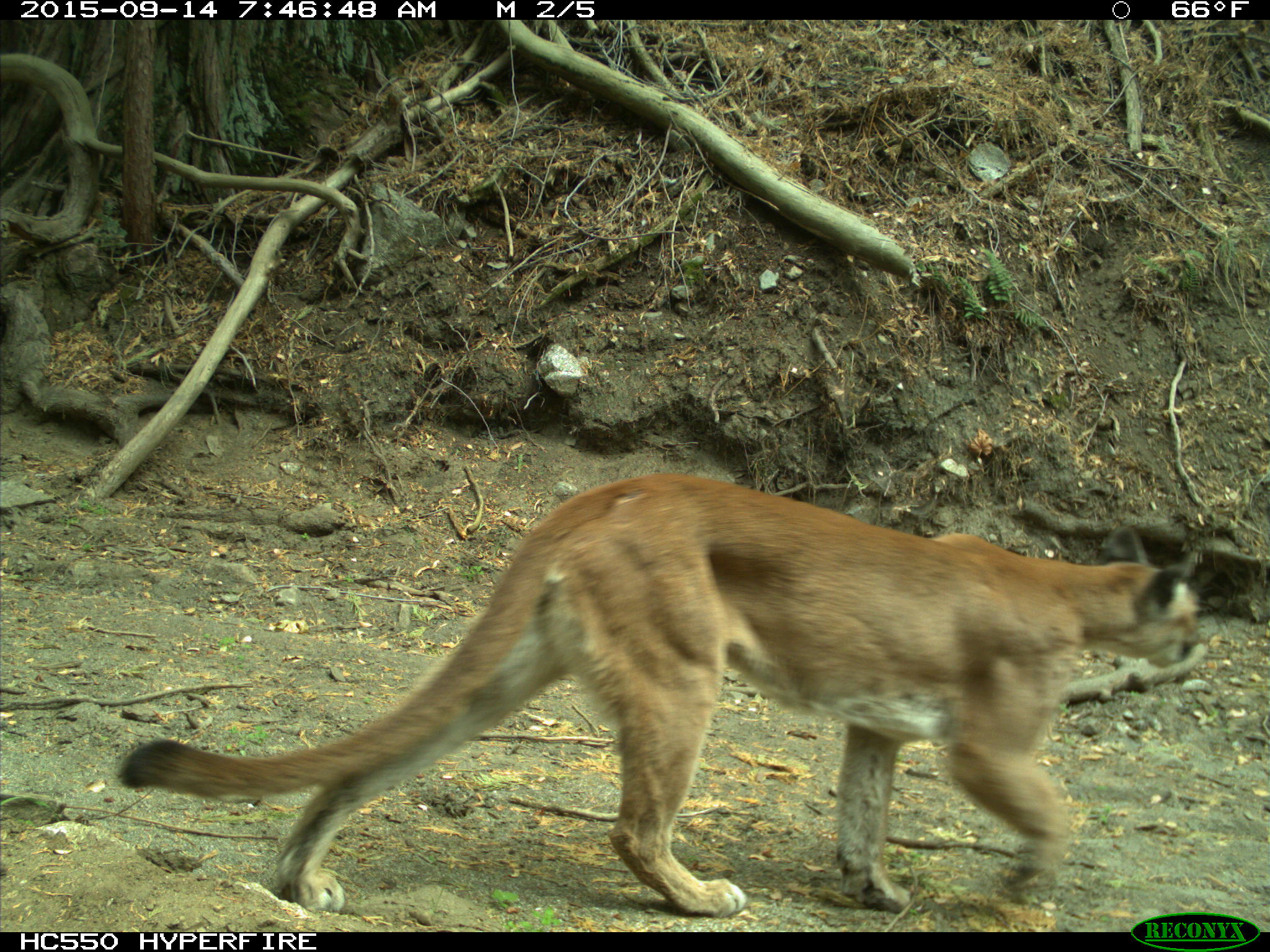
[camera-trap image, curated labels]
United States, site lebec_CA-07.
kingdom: Animalia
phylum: Chordata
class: Mammalia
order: Carnivora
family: Felidae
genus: Puma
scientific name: Puma concolor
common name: mountain lion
Puma concolor (mountain lion).